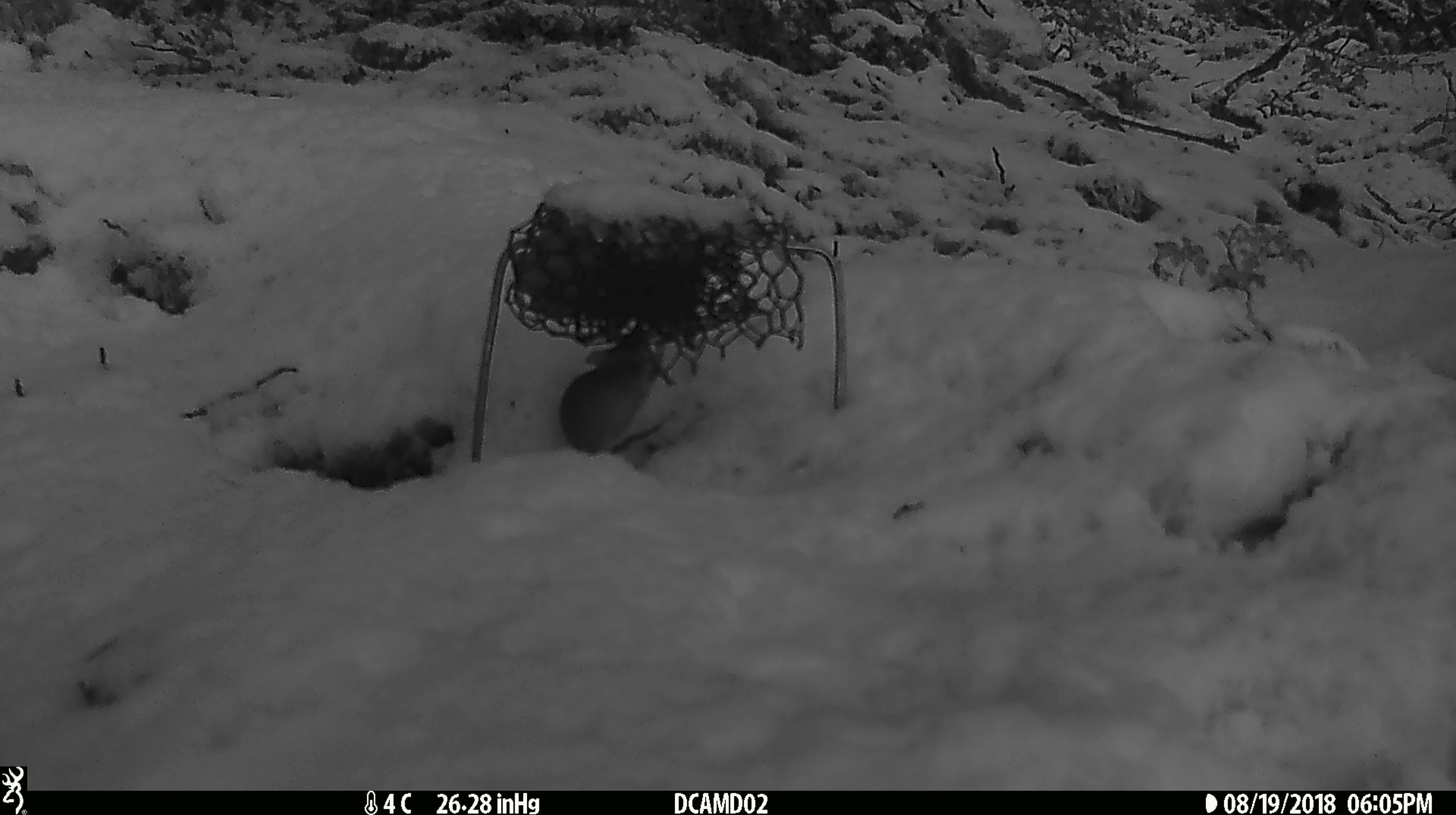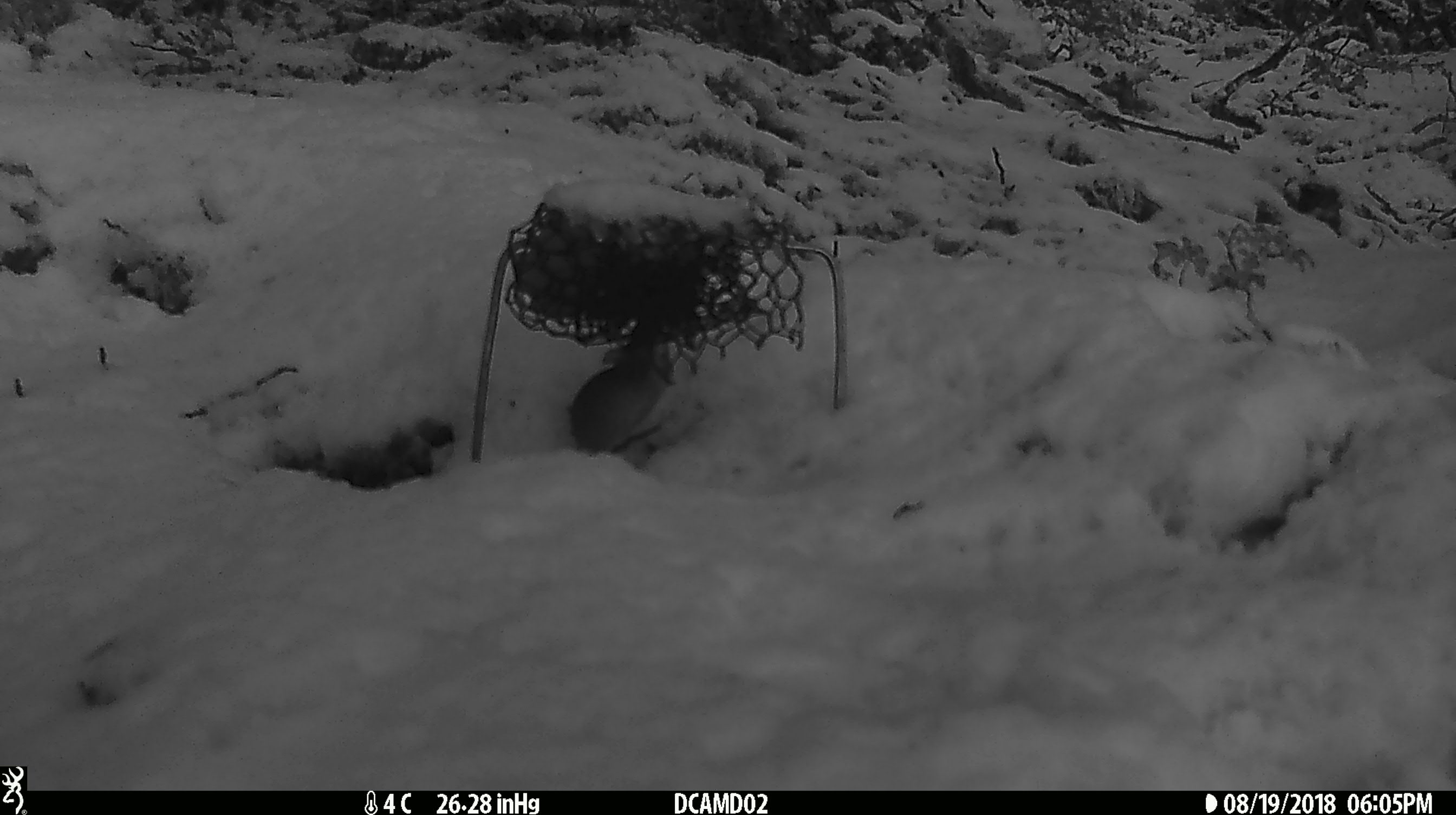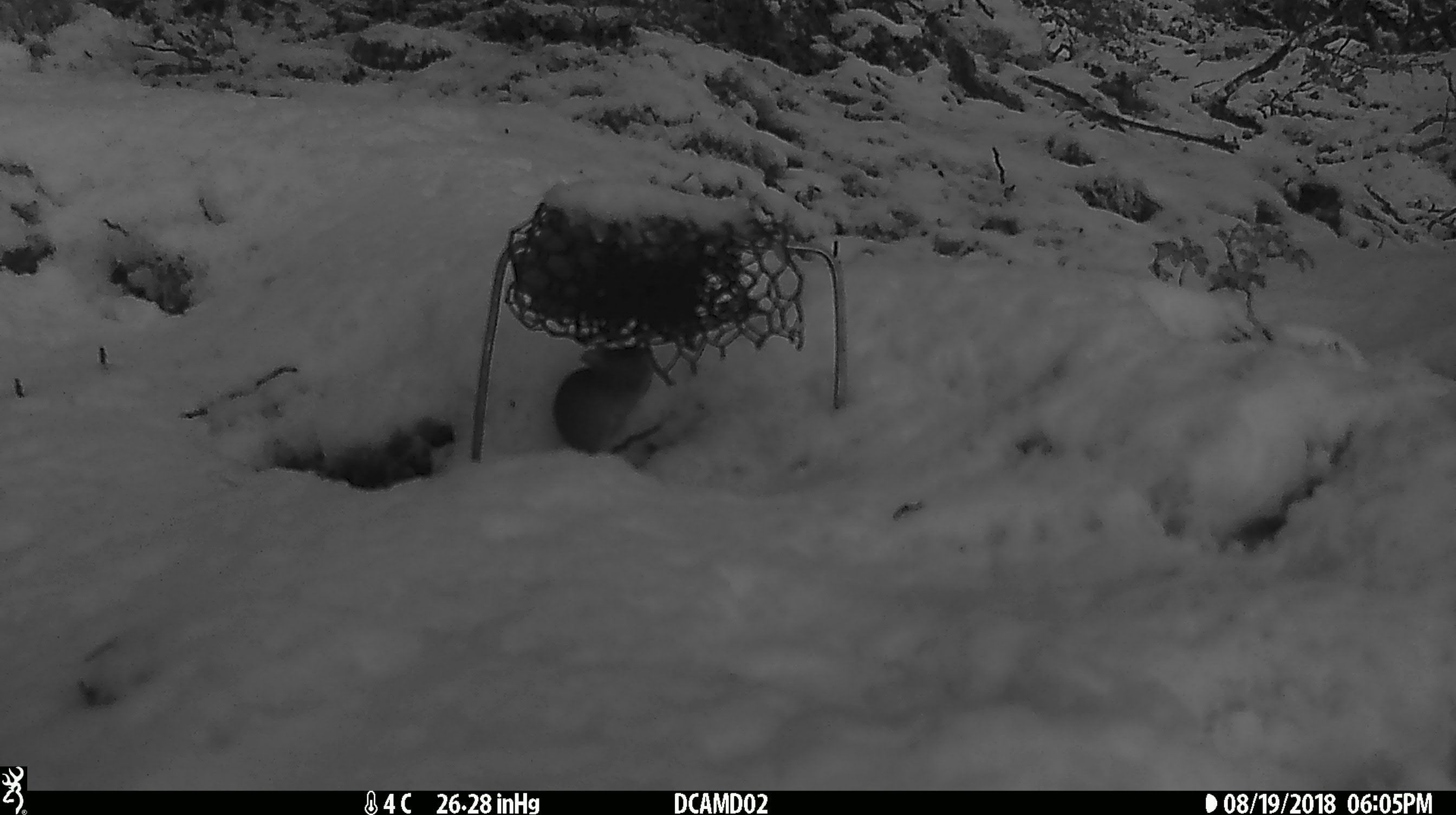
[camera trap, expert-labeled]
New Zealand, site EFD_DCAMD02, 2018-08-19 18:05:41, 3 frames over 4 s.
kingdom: Animalia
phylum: Chordata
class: Mammalia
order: Rodentia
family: Muridae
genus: Mus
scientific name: Mus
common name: mouse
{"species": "mouse (Mus)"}